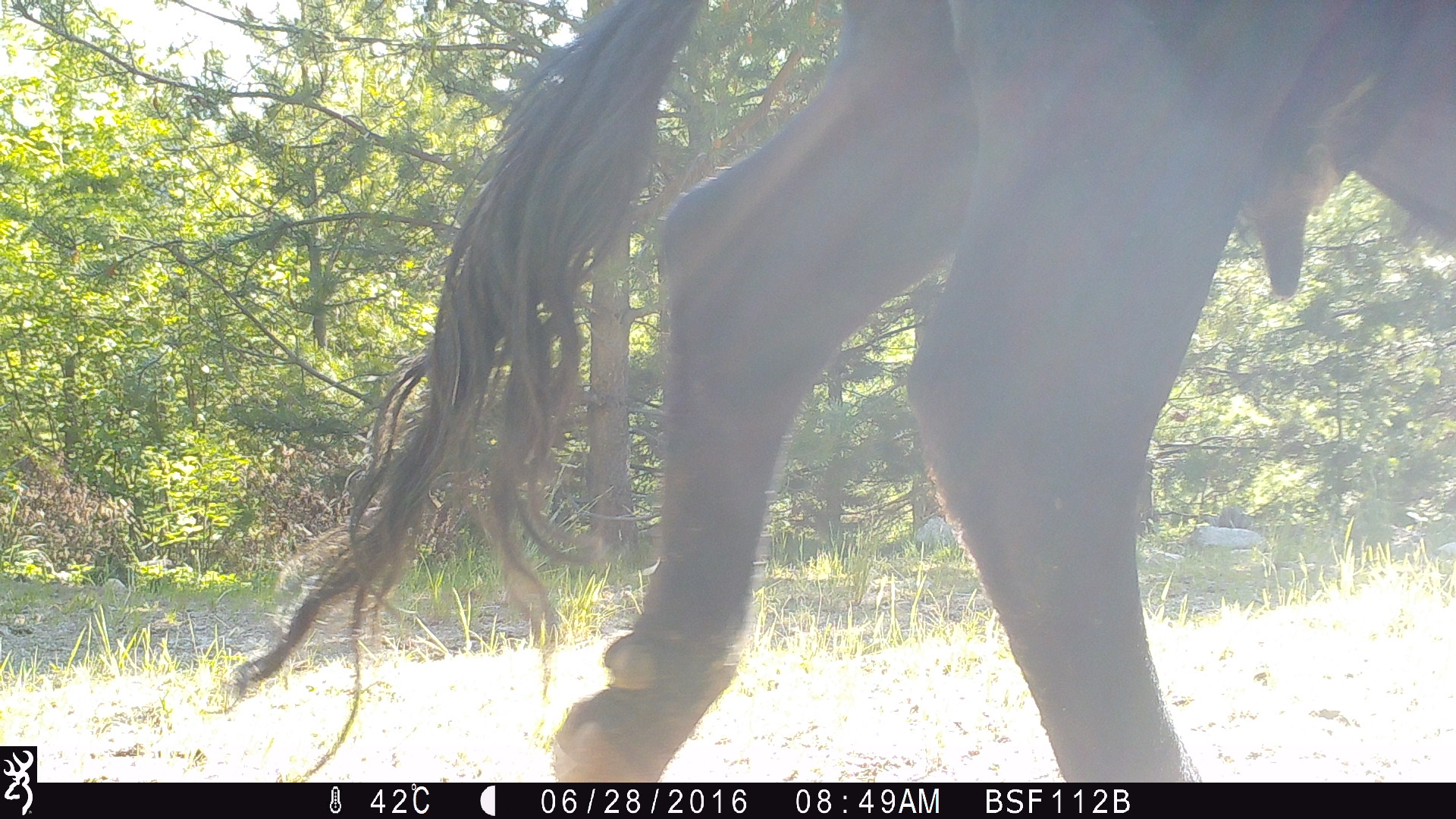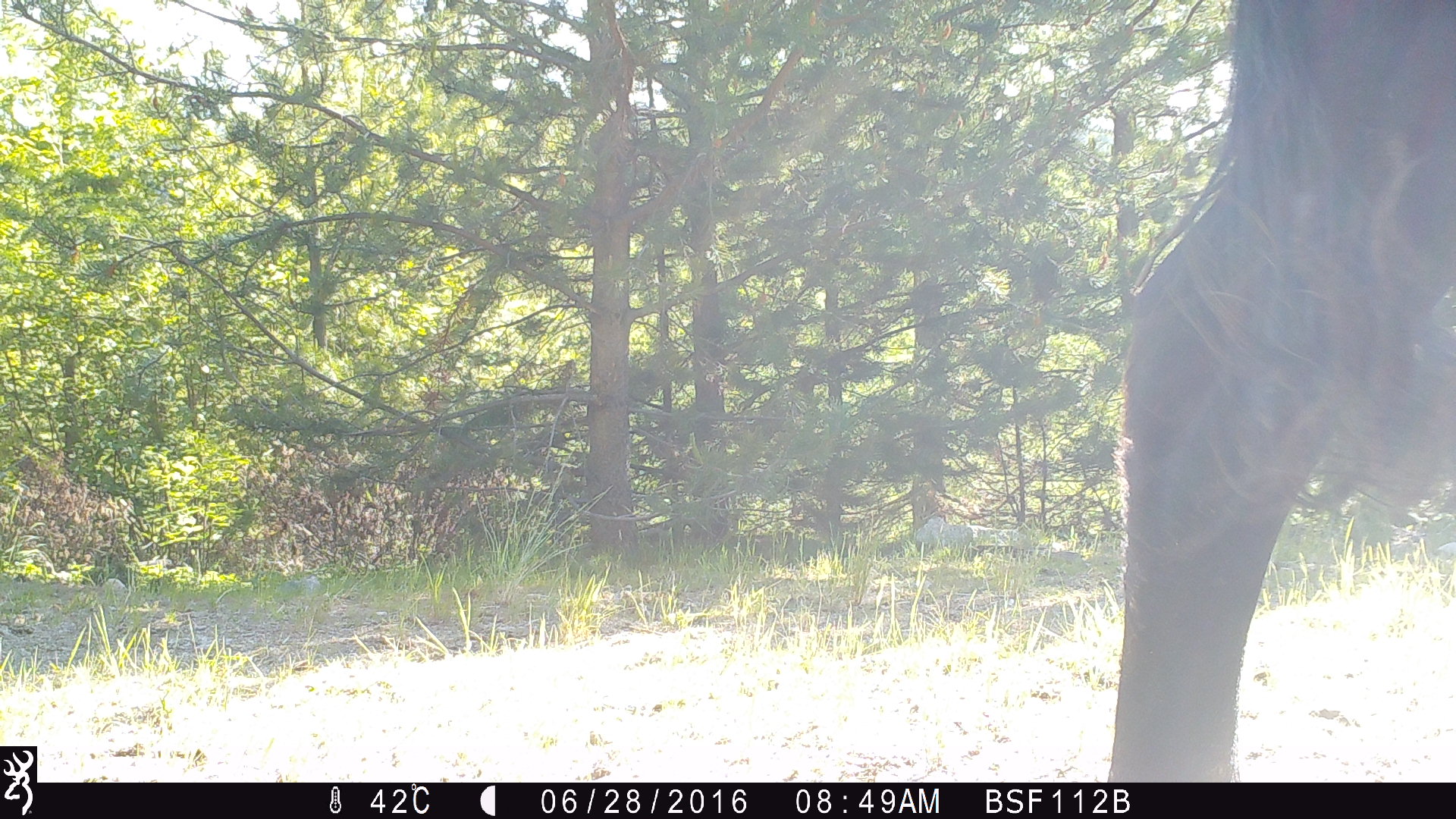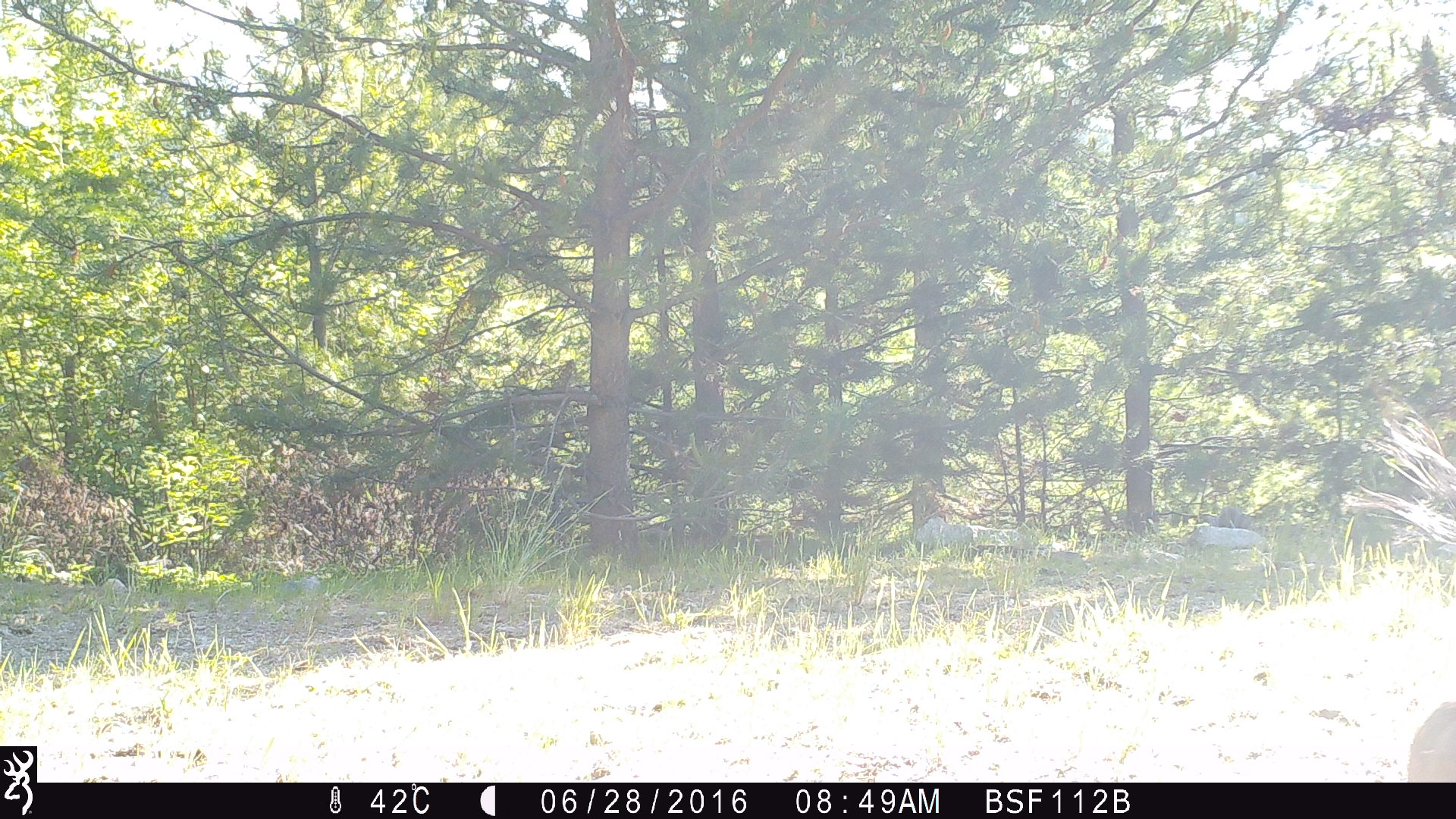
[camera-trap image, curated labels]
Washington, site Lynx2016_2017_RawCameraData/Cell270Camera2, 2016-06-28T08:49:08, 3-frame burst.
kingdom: Animalia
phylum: Chordata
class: Mammalia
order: Artiodactyla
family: Bovidae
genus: Bos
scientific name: Bos taurus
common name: domestic cattle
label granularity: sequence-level